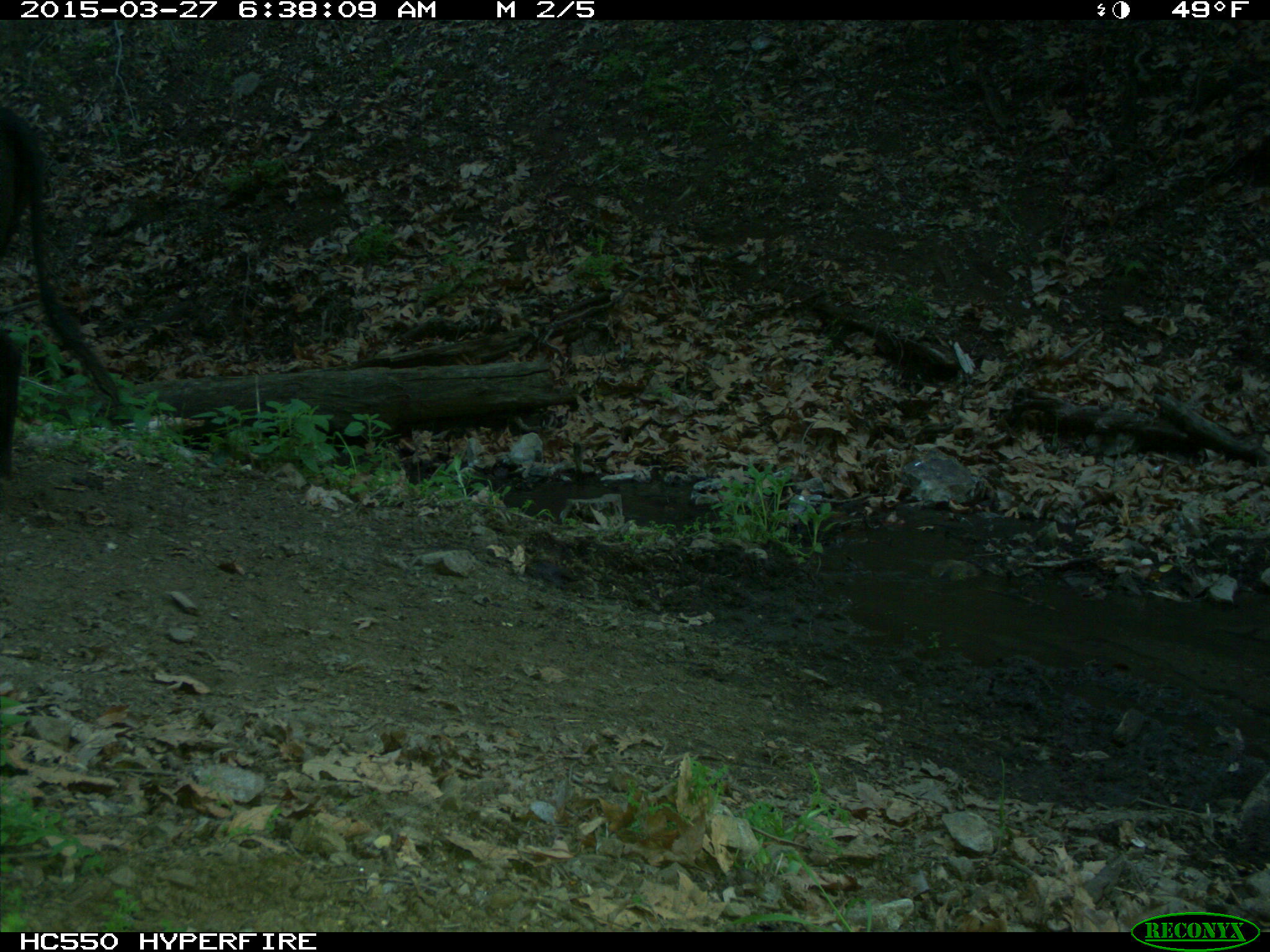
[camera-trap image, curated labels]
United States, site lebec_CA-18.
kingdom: Animalia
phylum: Chordata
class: Mammalia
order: Artiodactyla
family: Bovidae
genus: Bos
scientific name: Bos taurus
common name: domestic cow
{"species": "Bos taurus (domestic cow)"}